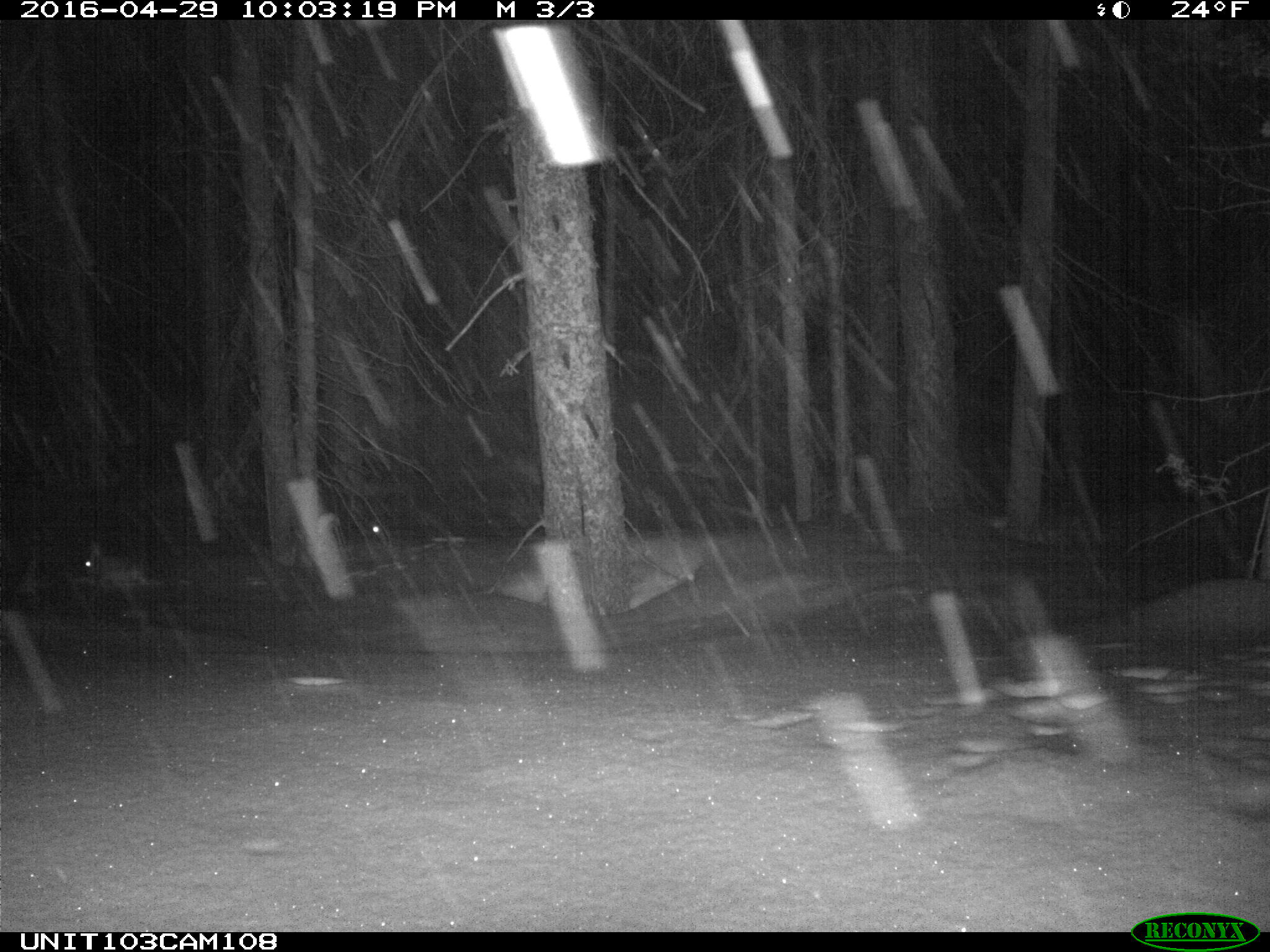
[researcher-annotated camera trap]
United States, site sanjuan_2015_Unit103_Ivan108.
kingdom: Animalia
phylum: Chordata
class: Mammalia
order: Lagomorpha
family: Leporidae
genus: Lepus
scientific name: Lepus americanus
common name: snowshoe hare